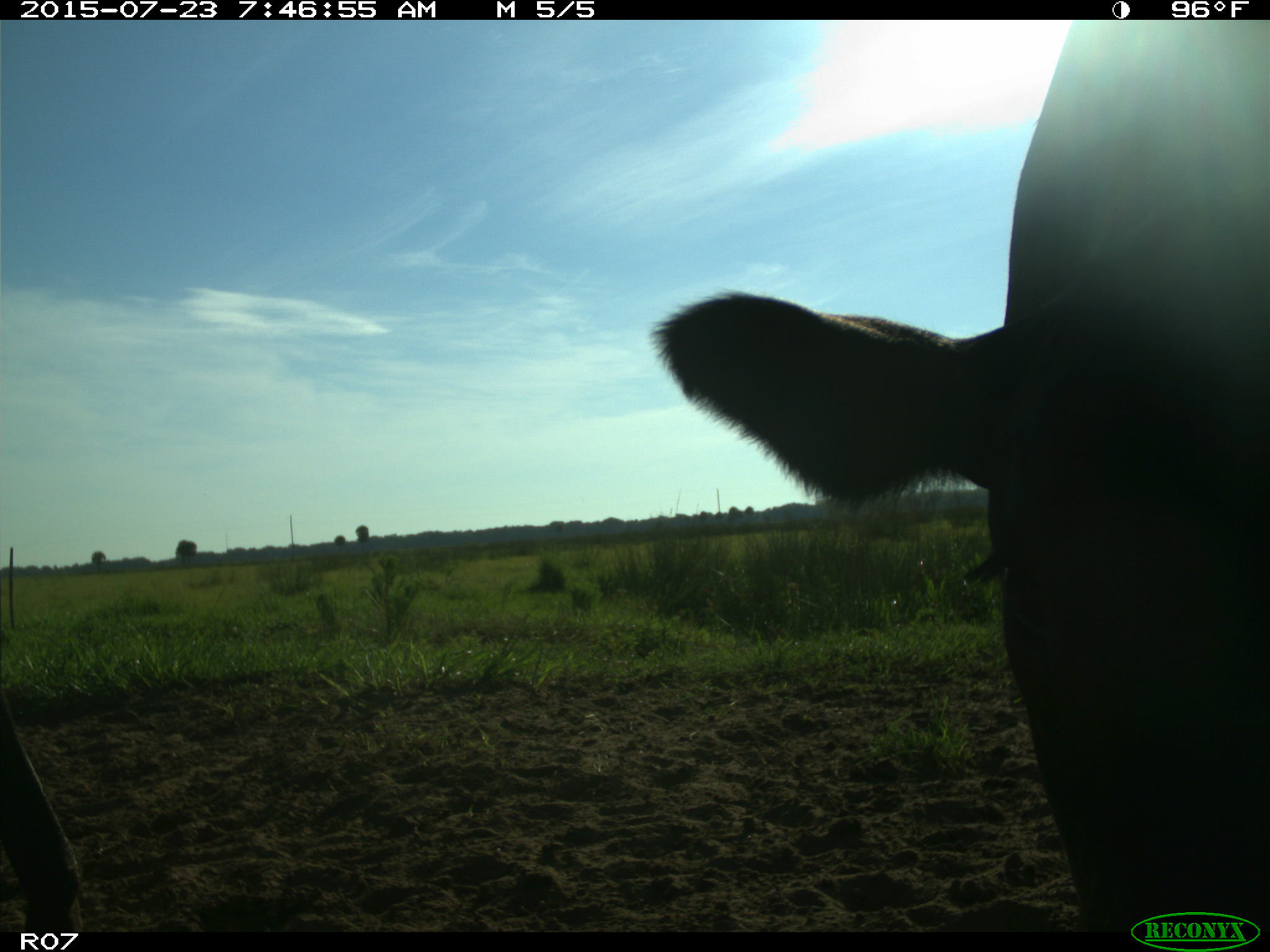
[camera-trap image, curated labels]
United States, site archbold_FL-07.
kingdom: Animalia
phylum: Chordata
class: Mammalia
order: Artiodactyla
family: Bovidae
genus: Bos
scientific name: Bos taurus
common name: domestic cow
Bos taurus (domestic cow).